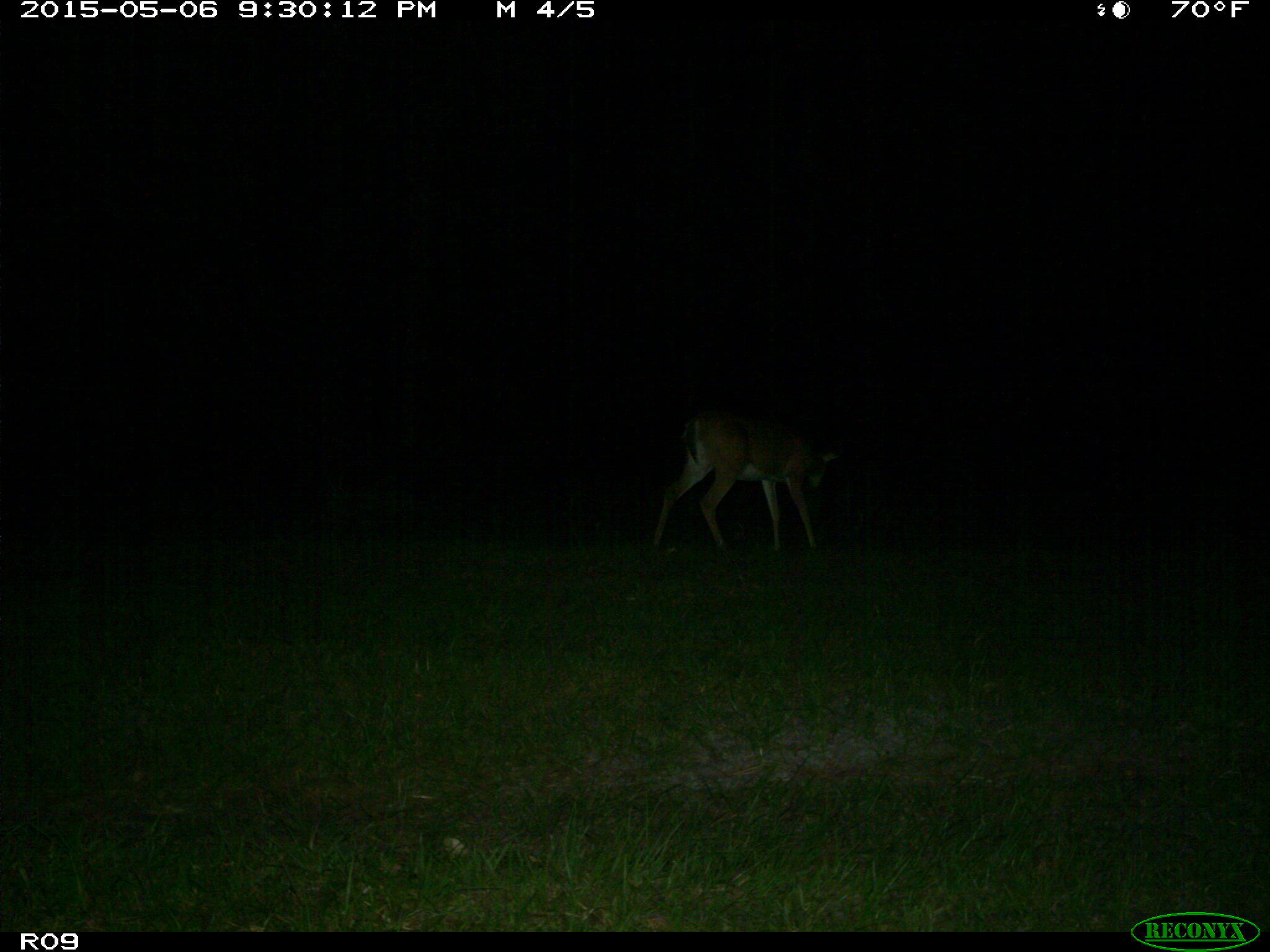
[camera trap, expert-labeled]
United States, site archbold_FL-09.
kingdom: Animalia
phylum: Chordata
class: Mammalia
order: Artiodactyla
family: Cervidae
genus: Odocoileus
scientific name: Odocoileus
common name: deer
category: unidentified deer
Unidentified deer (deer) (Odocoileus).